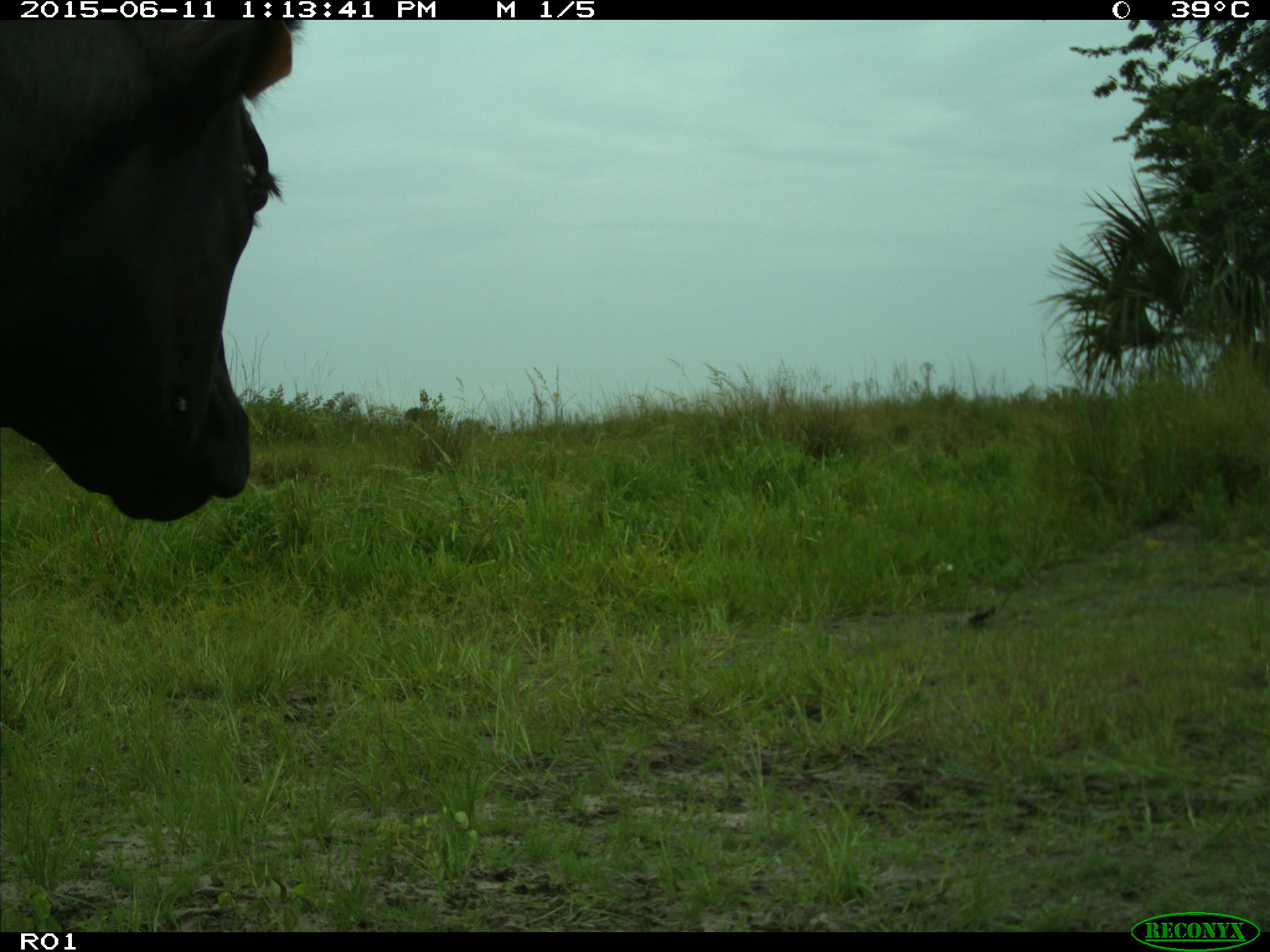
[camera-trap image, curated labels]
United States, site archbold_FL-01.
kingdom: Animalia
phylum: Chordata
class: Mammalia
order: Artiodactyla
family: Bovidae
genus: Bos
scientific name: Bos taurus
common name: domestic cow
Bos taurus (domestic cow).